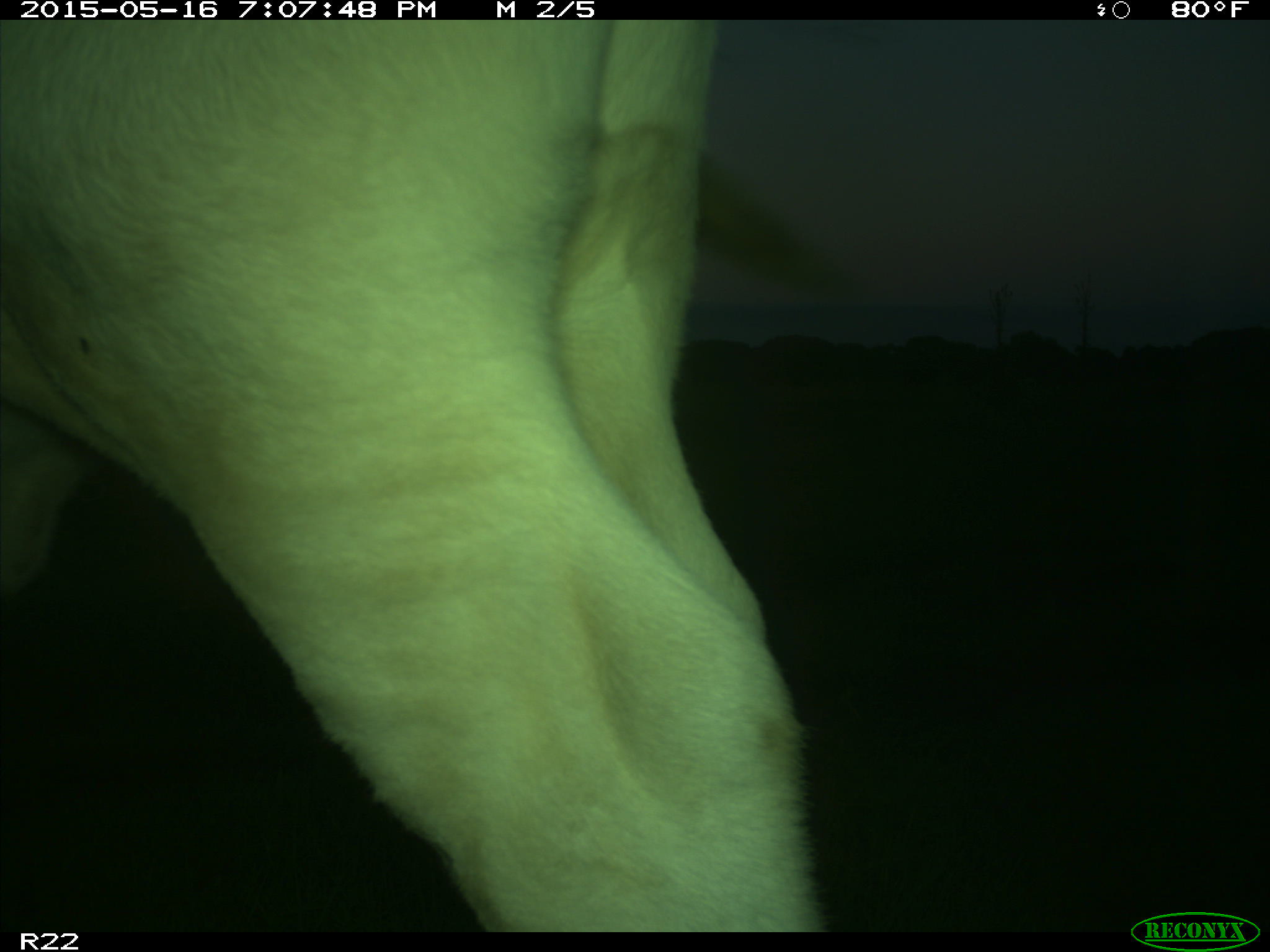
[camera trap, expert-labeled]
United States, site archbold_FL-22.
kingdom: Animalia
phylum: Chordata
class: Mammalia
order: Artiodactyla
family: Bovidae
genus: Bos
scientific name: Bos taurus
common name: domestic cow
Bos taurus (domestic cow).